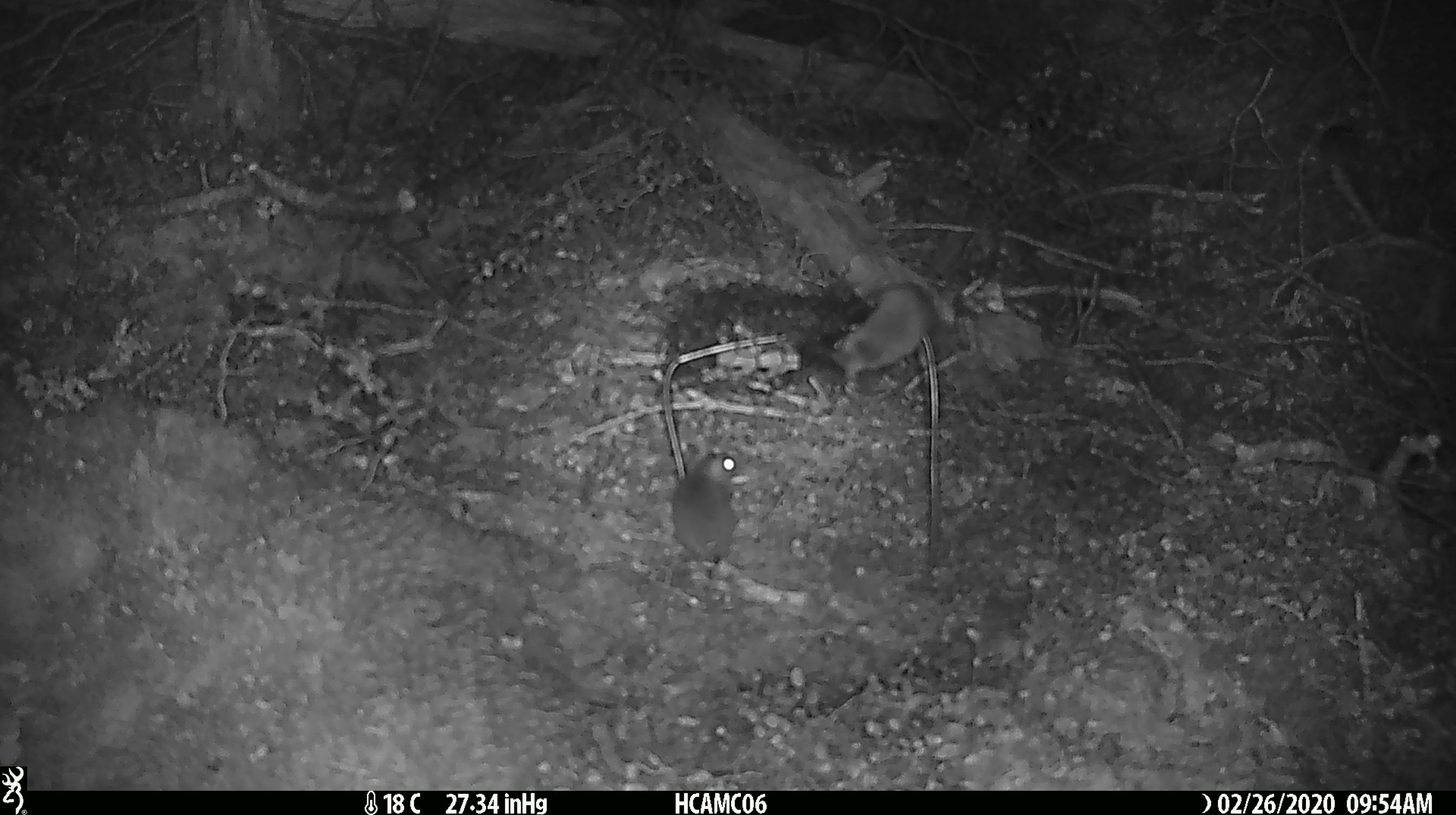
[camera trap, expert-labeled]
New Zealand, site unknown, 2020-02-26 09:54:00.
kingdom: Animalia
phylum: Chordata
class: Mammalia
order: Rodentia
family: Muridae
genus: Mus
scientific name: Mus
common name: mouse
Mouse (Mus).